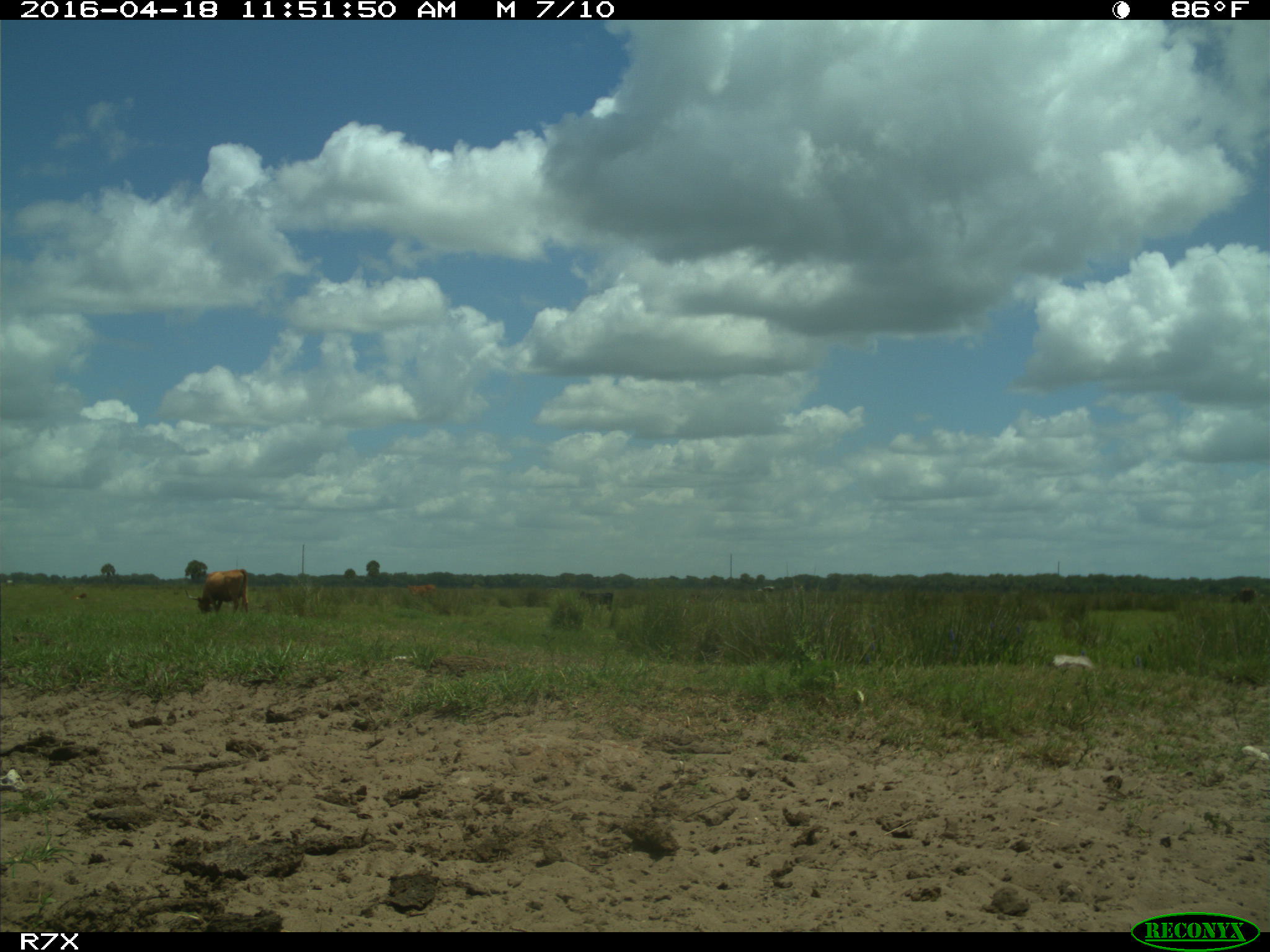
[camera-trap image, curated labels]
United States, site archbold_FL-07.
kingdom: Animalia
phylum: Chordata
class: Mammalia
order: Artiodactyla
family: Bovidae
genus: Bos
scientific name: Bos taurus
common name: domestic cow